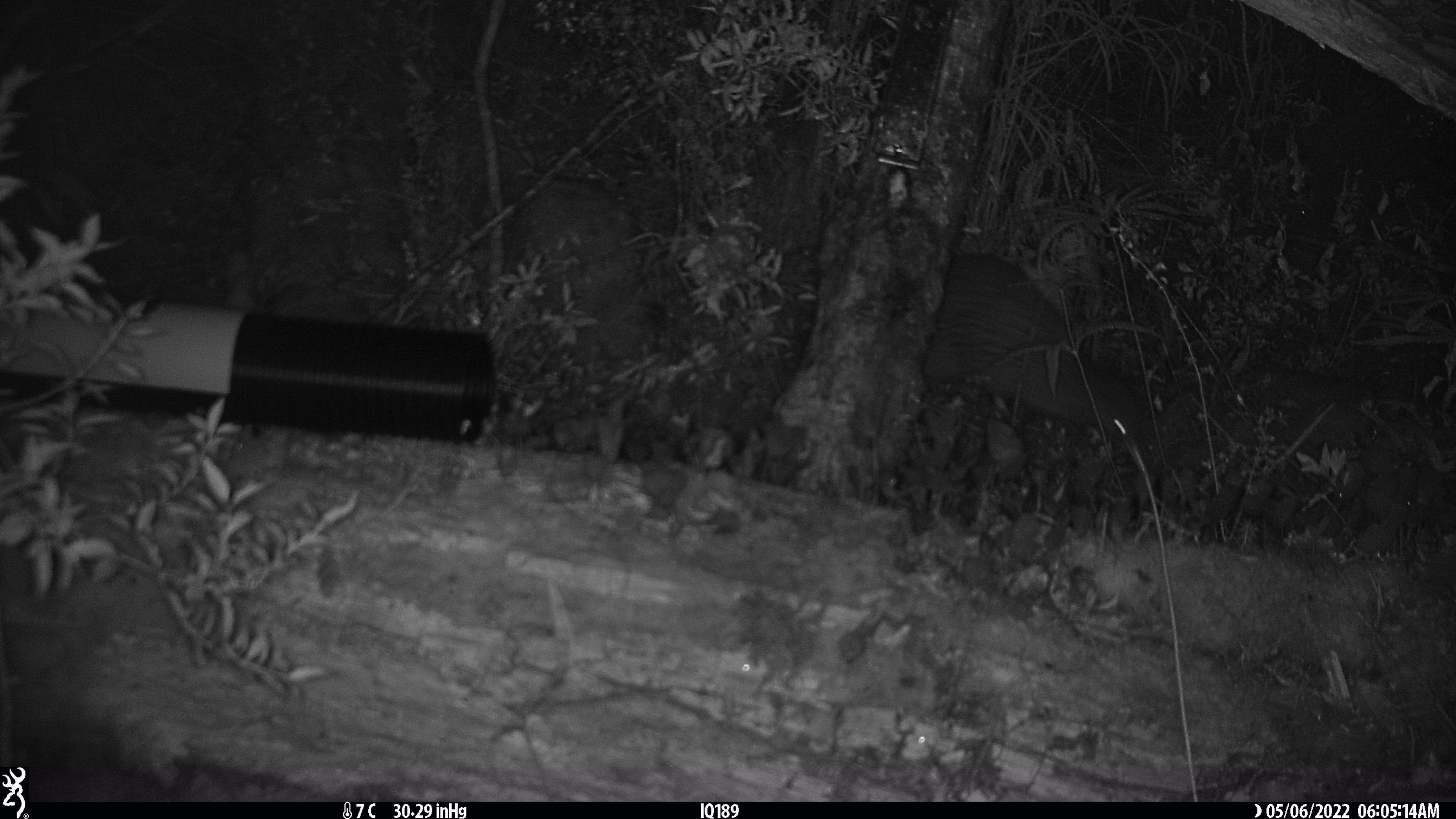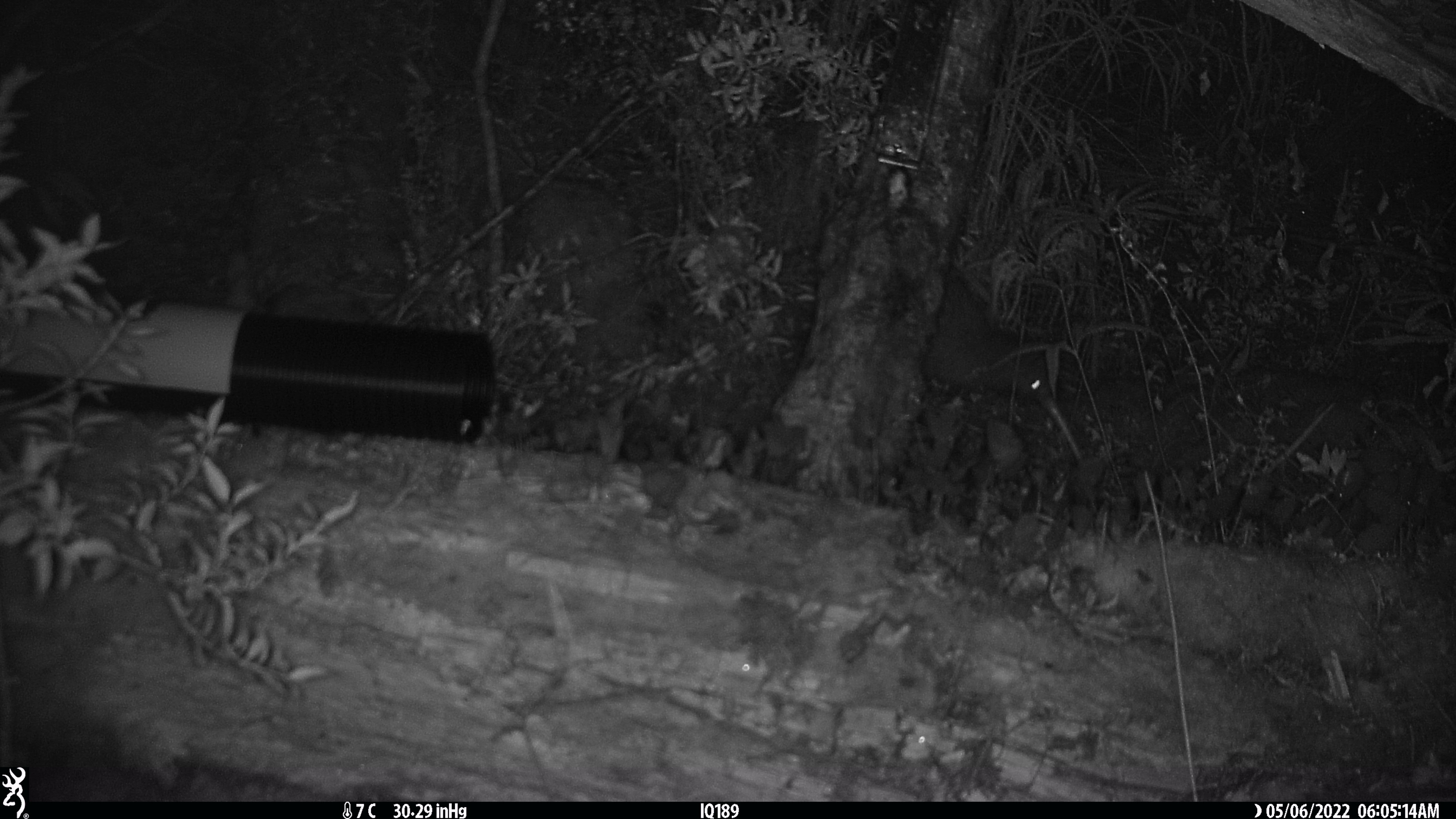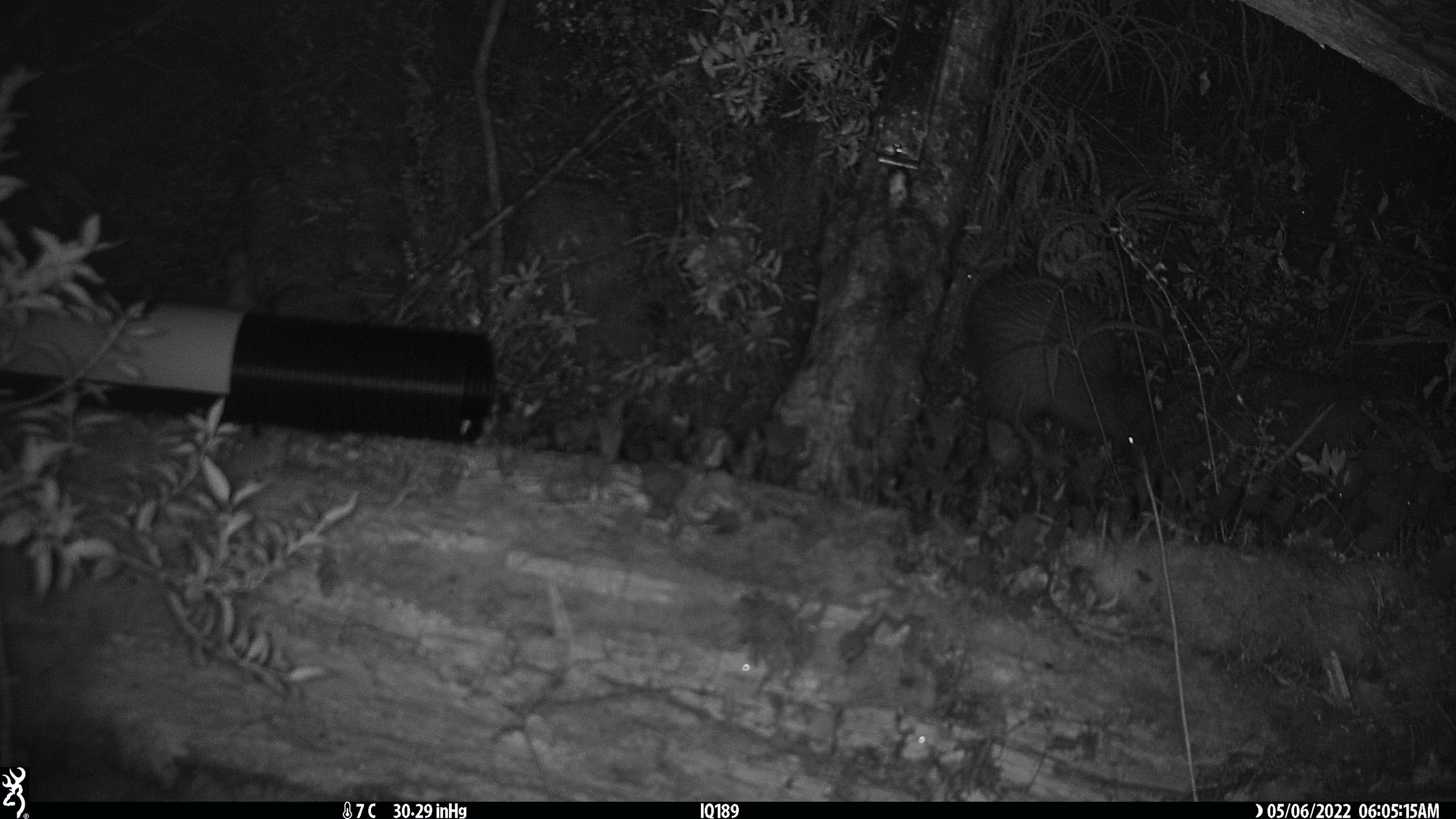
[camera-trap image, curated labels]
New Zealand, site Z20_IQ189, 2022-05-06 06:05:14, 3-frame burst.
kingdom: Animalia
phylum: Chordata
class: Aves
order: Apterygiformes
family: Apterygidae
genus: Apteryx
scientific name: Apteryx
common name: kiwi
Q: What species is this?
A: Kiwi (Apteryx).